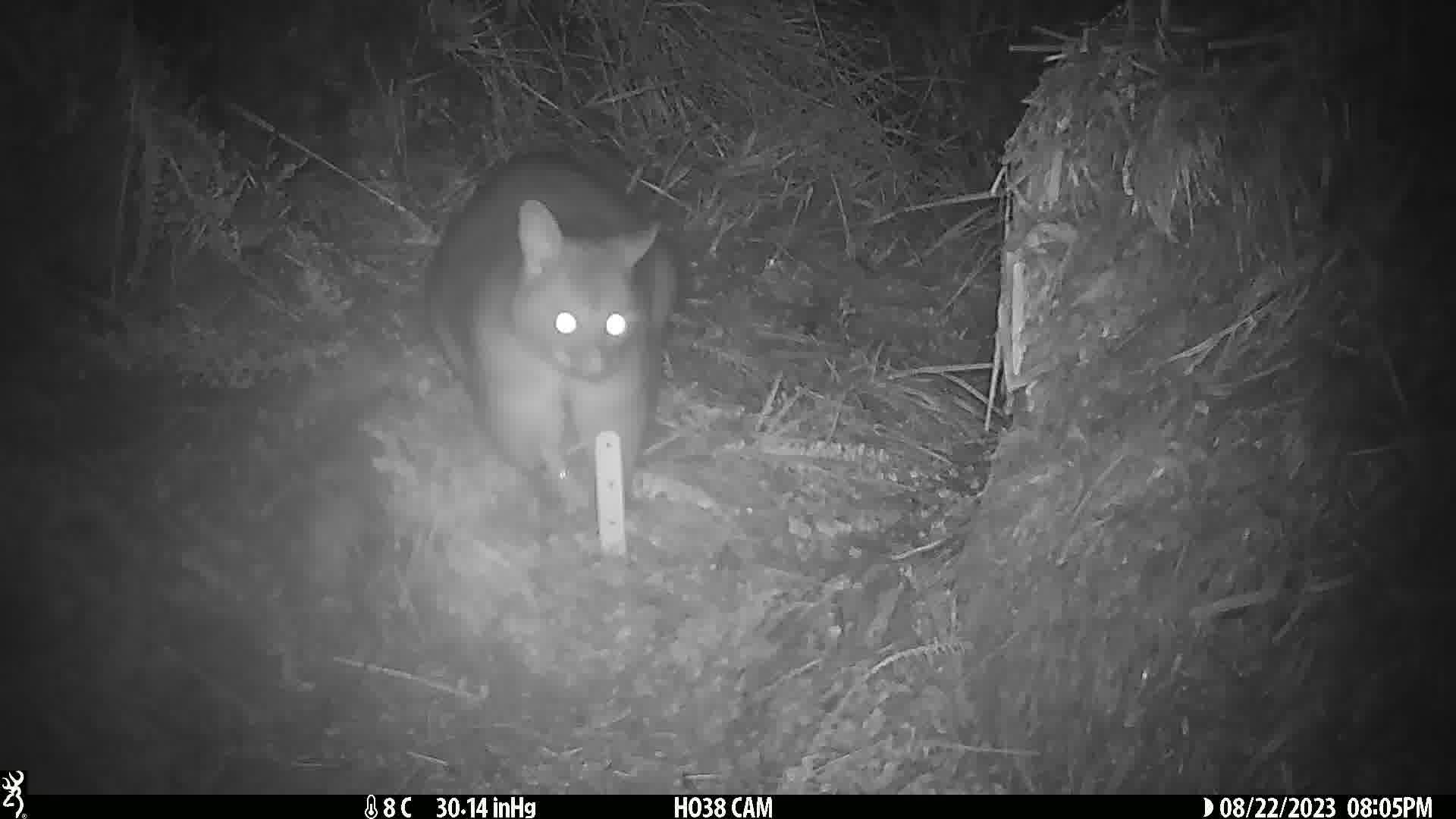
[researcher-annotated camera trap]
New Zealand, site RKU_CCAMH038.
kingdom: Animalia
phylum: Chordata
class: Mammalia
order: Diprotodontia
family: Phalangeridae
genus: Trichosurus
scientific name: Trichosurus vulpecula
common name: common brushtail possum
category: possum